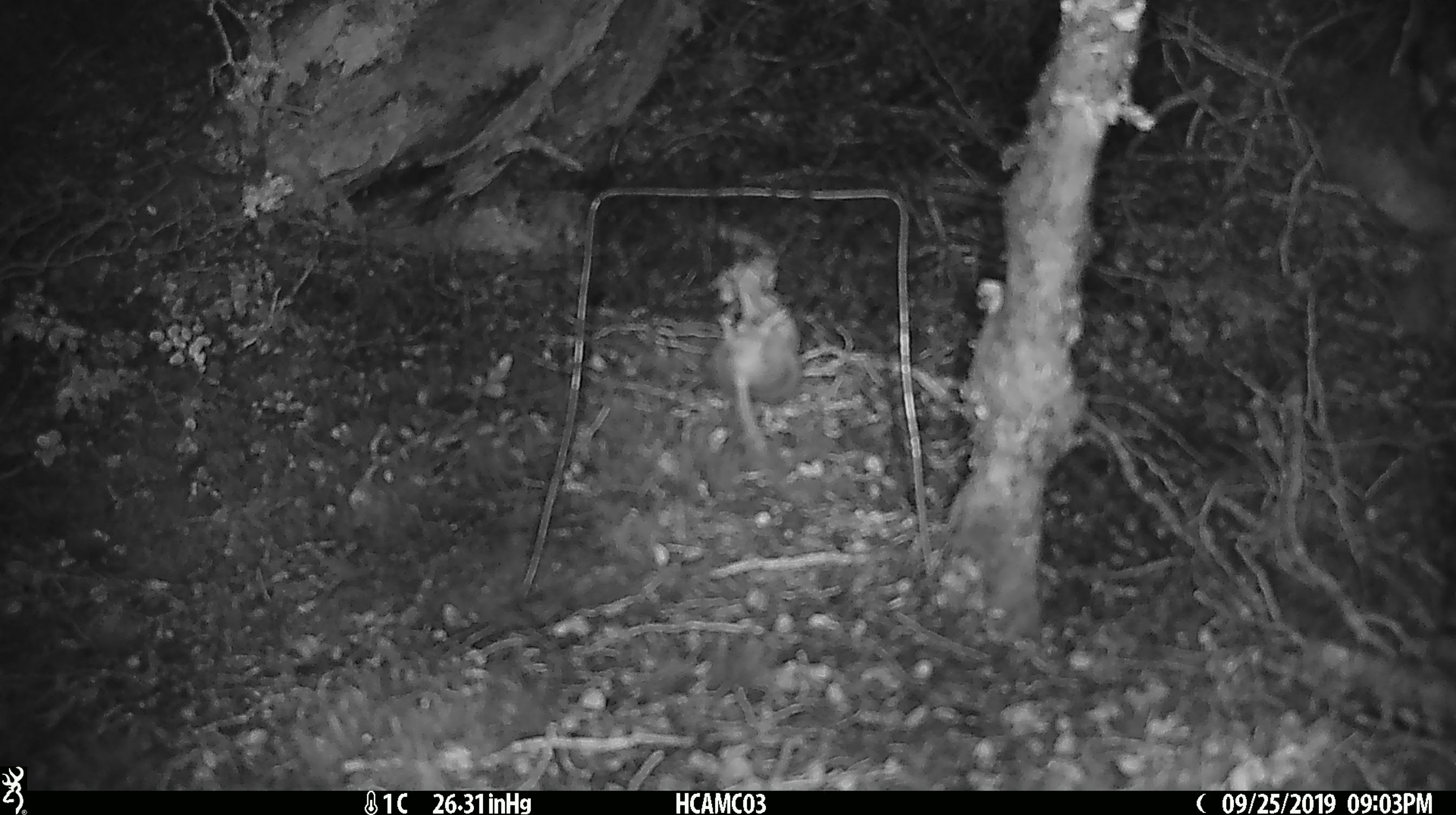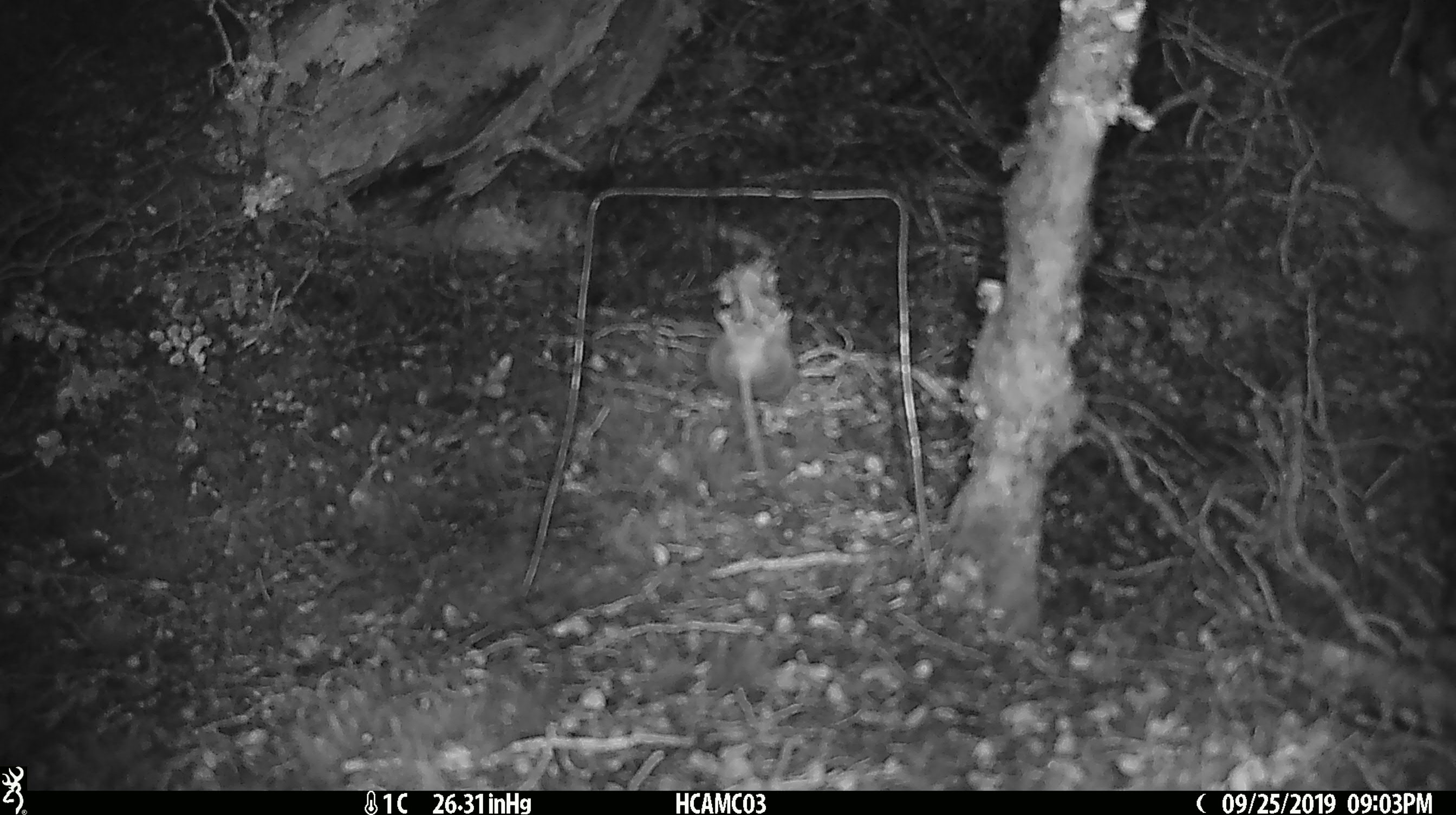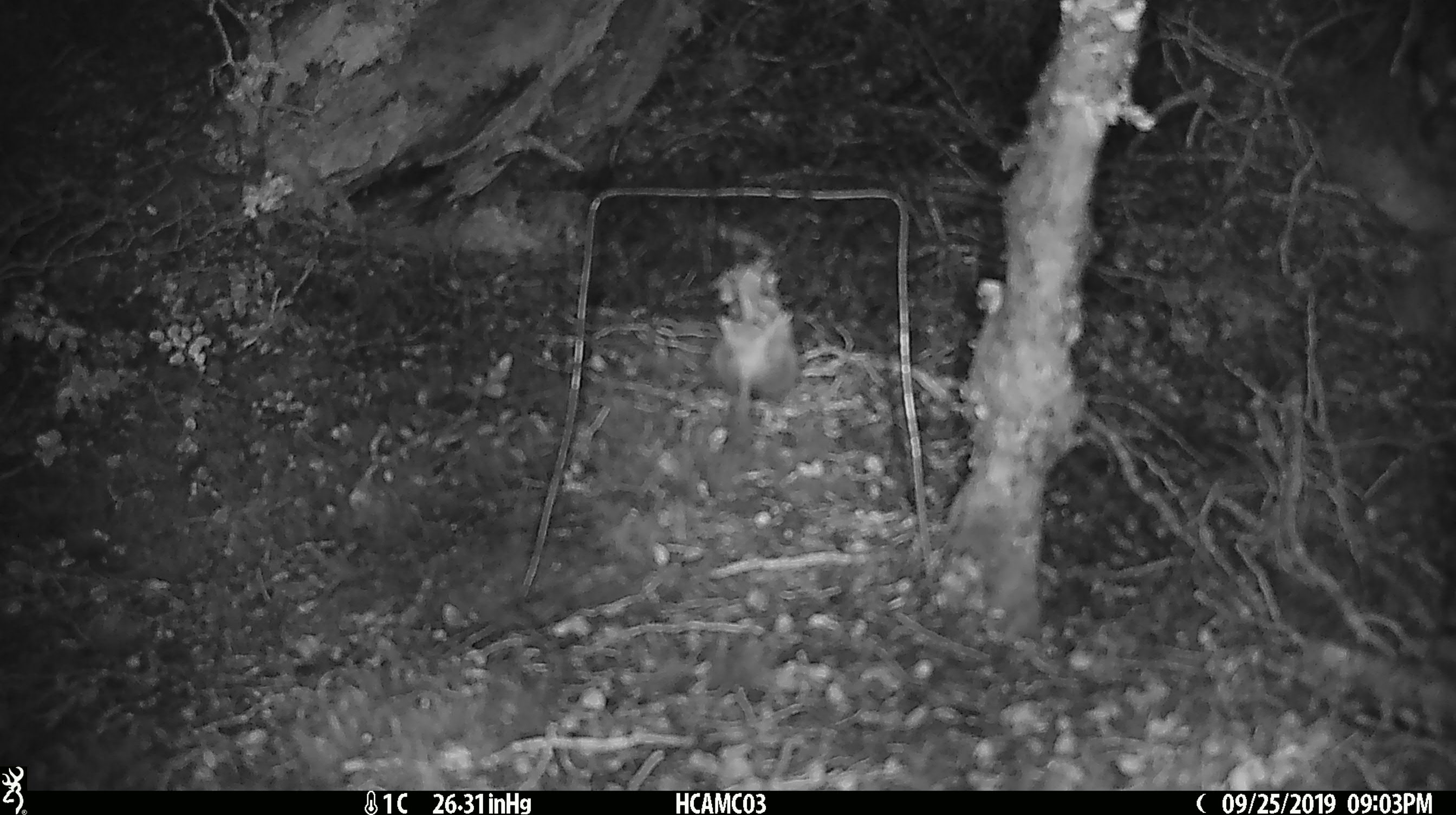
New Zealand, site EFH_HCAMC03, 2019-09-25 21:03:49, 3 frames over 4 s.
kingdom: Animalia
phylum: Chordata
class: Mammalia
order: Rodentia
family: Muridae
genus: Mus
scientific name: Mus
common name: mouse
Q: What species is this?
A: Mouse (Mus).